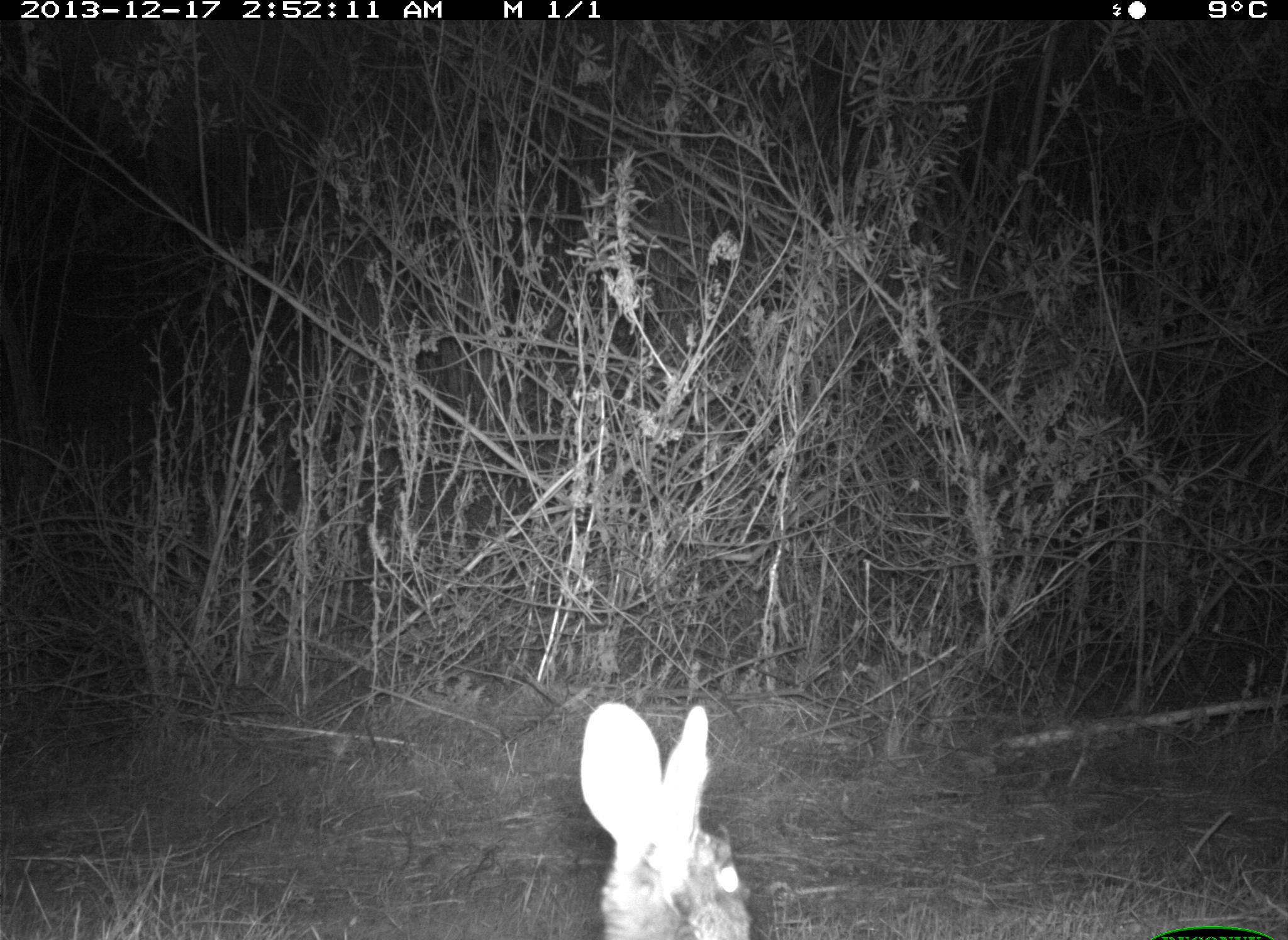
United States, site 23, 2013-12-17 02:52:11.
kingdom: Animalia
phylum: Chordata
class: Mammalia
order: Lagomorpha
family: Leporidae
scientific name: Leporidae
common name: rabbits and hares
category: rabbit